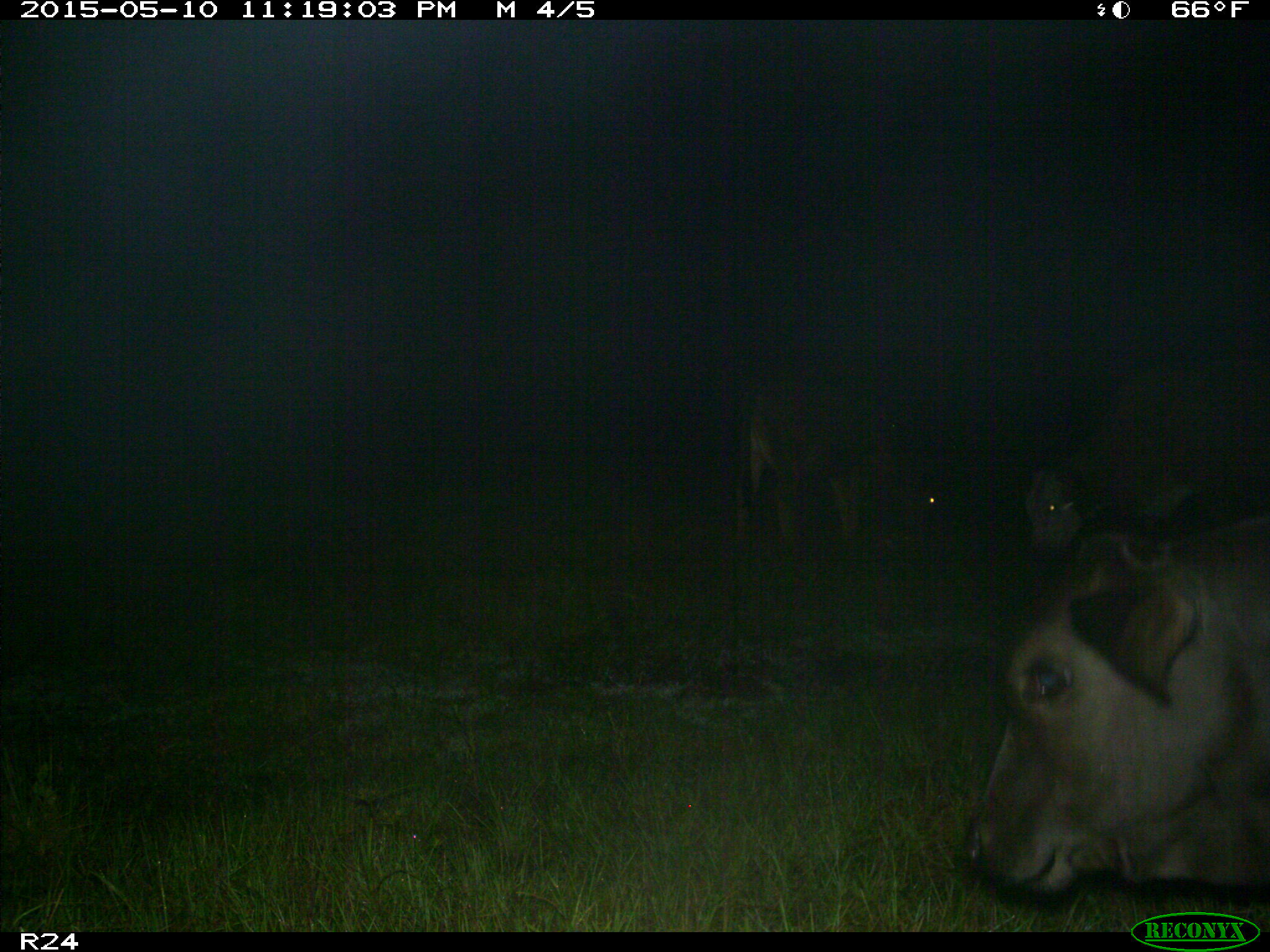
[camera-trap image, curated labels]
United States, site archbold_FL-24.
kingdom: Animalia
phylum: Chordata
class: Mammalia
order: Artiodactyla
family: Bovidae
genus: Bos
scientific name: Bos taurus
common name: domestic cow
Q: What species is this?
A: Bos taurus (domestic cow).